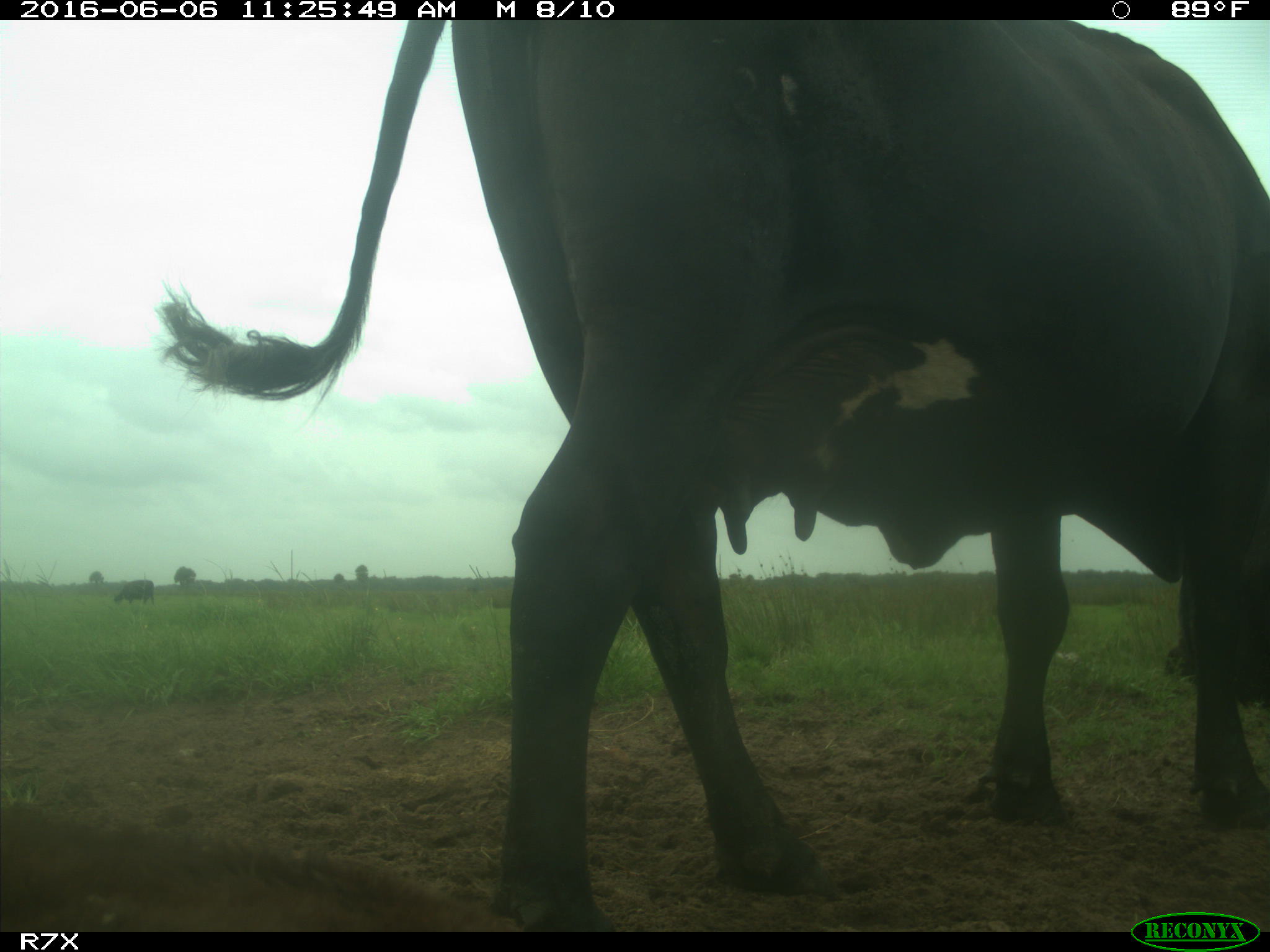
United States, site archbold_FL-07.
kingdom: Animalia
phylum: Chordata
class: Mammalia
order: Artiodactyla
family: Bovidae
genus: Bos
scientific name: Bos taurus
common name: domestic cow